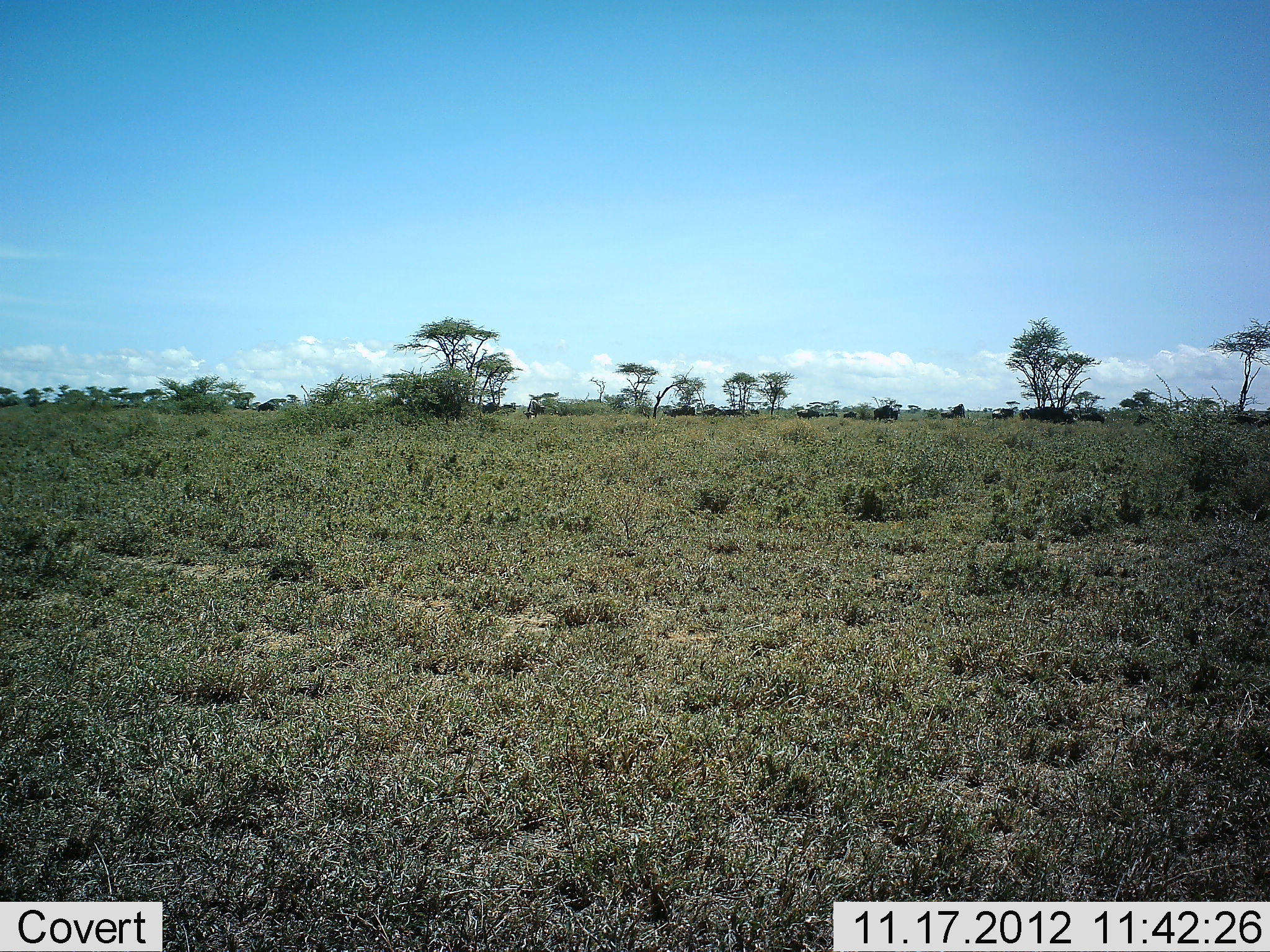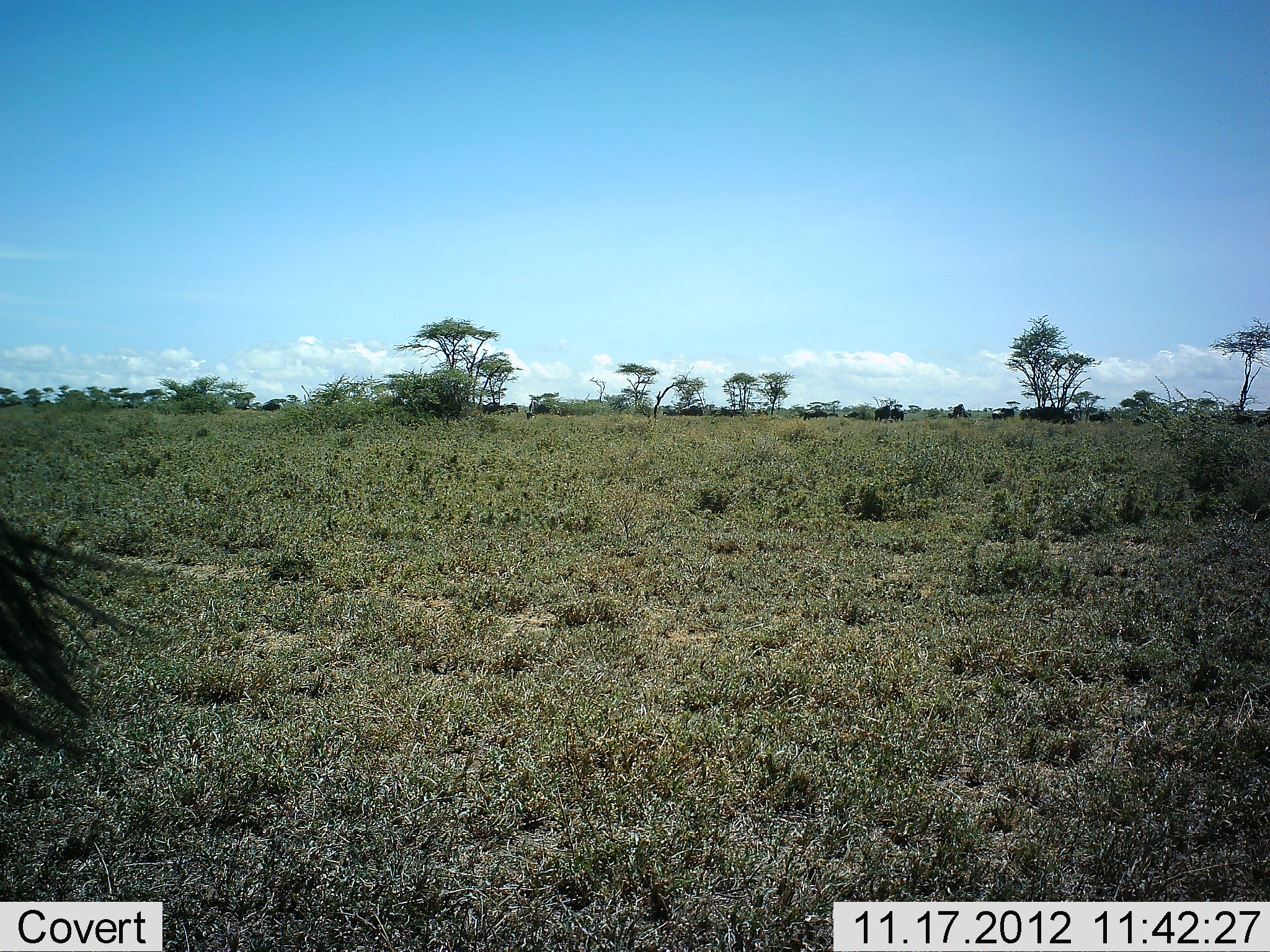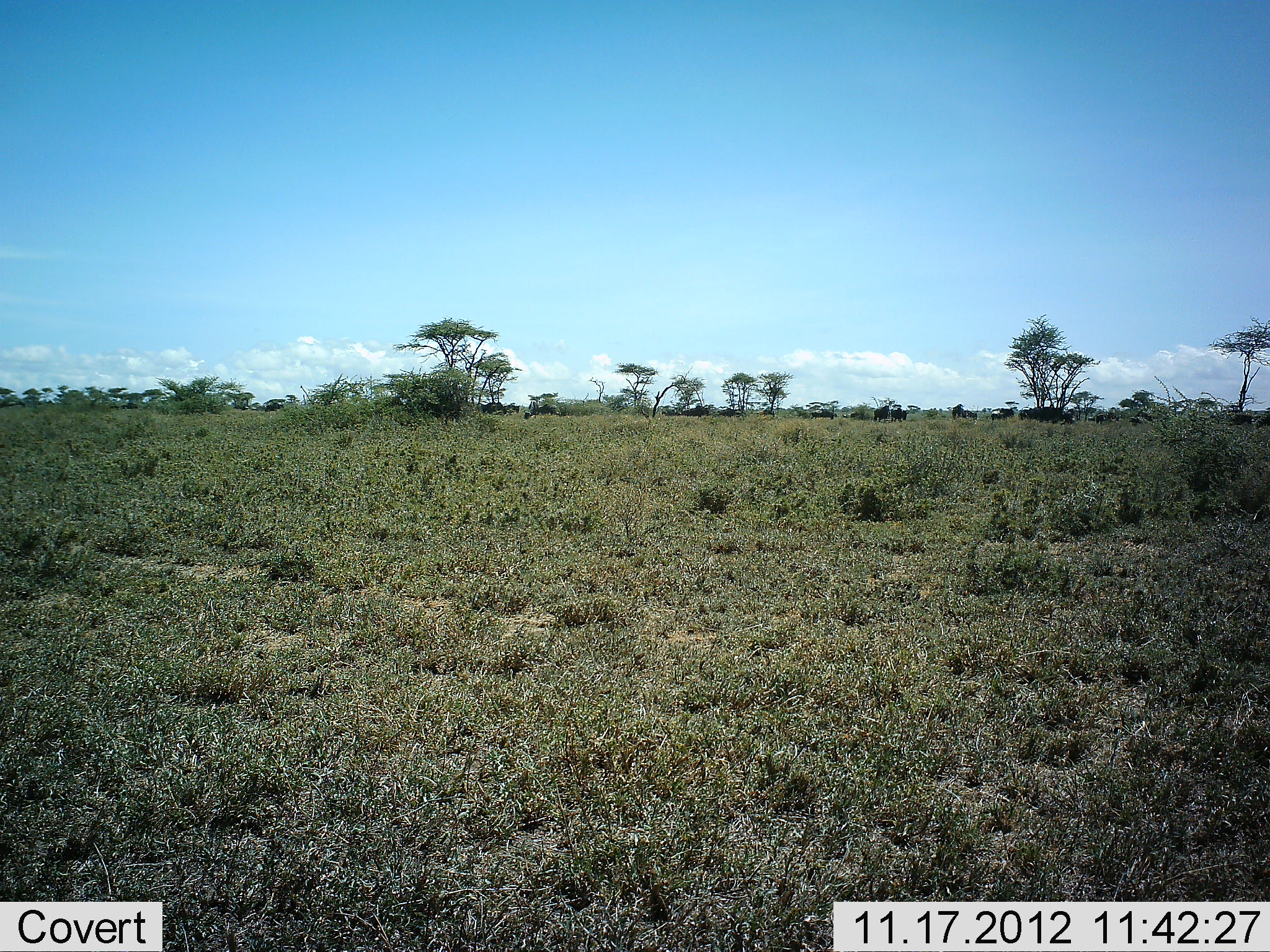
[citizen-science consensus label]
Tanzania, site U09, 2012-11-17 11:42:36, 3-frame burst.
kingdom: Animalia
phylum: Chordata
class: Mammalia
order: Artiodactyla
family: Bovidae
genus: Connochaetes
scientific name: Connochaetes taurinus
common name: blue wildebeest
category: wildebeest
Wildebeest (blue wildebeest) (Connochaetes taurinus), count 1. Behavior (volunteer vote fractions): standing 80%, resting 0%, moving 40%, interacting 10%. Young present (vote fraction): 0%. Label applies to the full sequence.